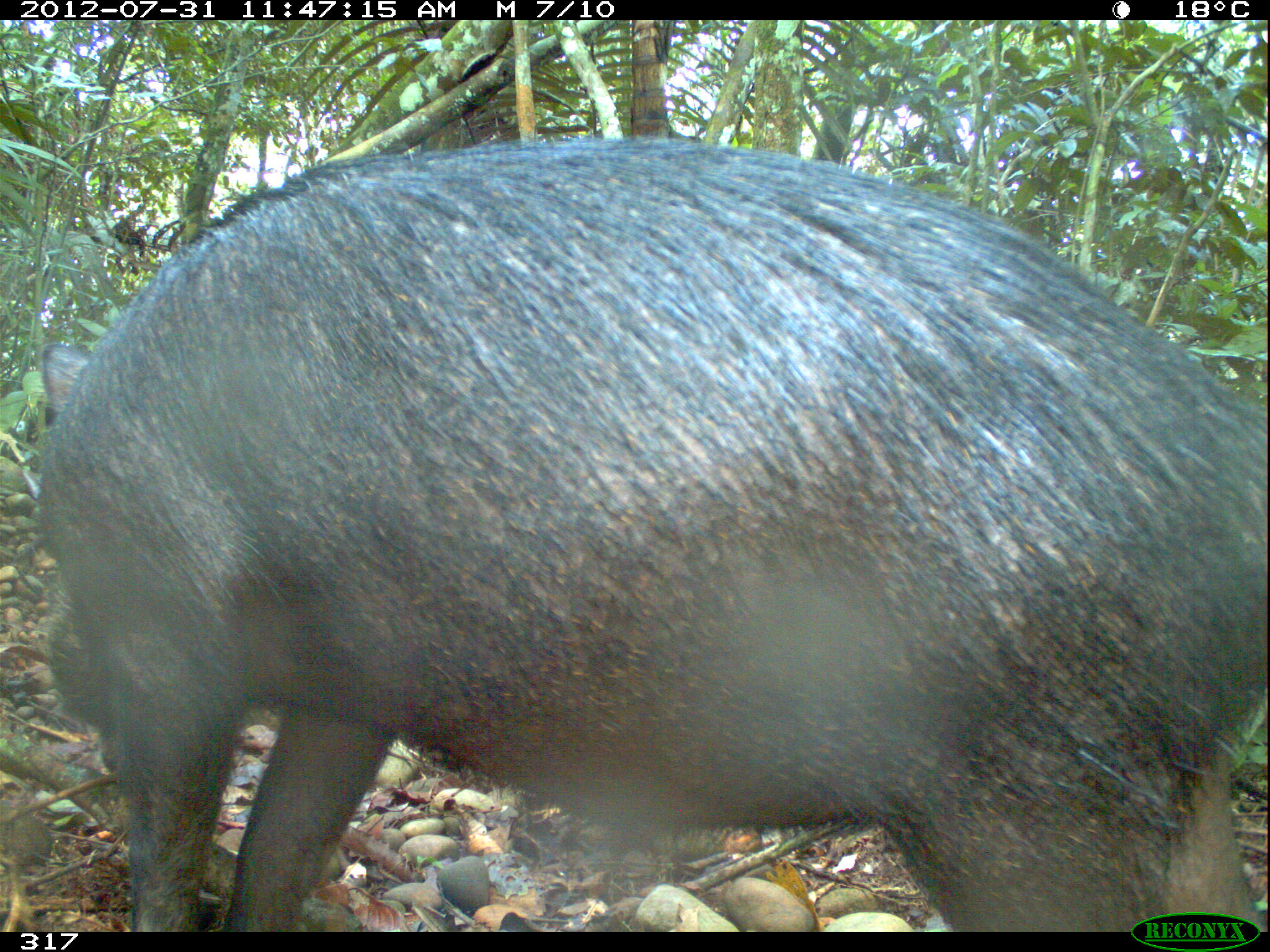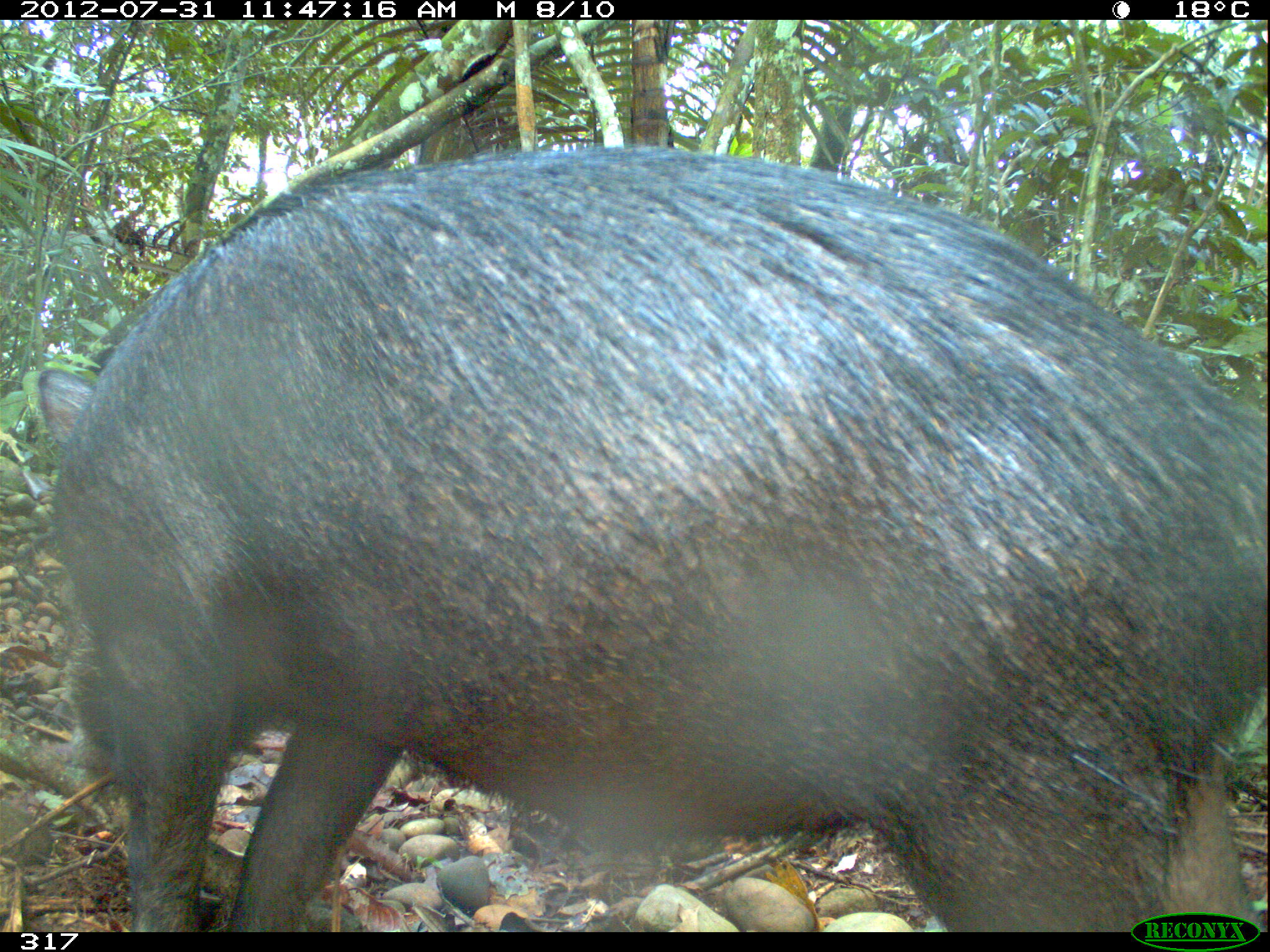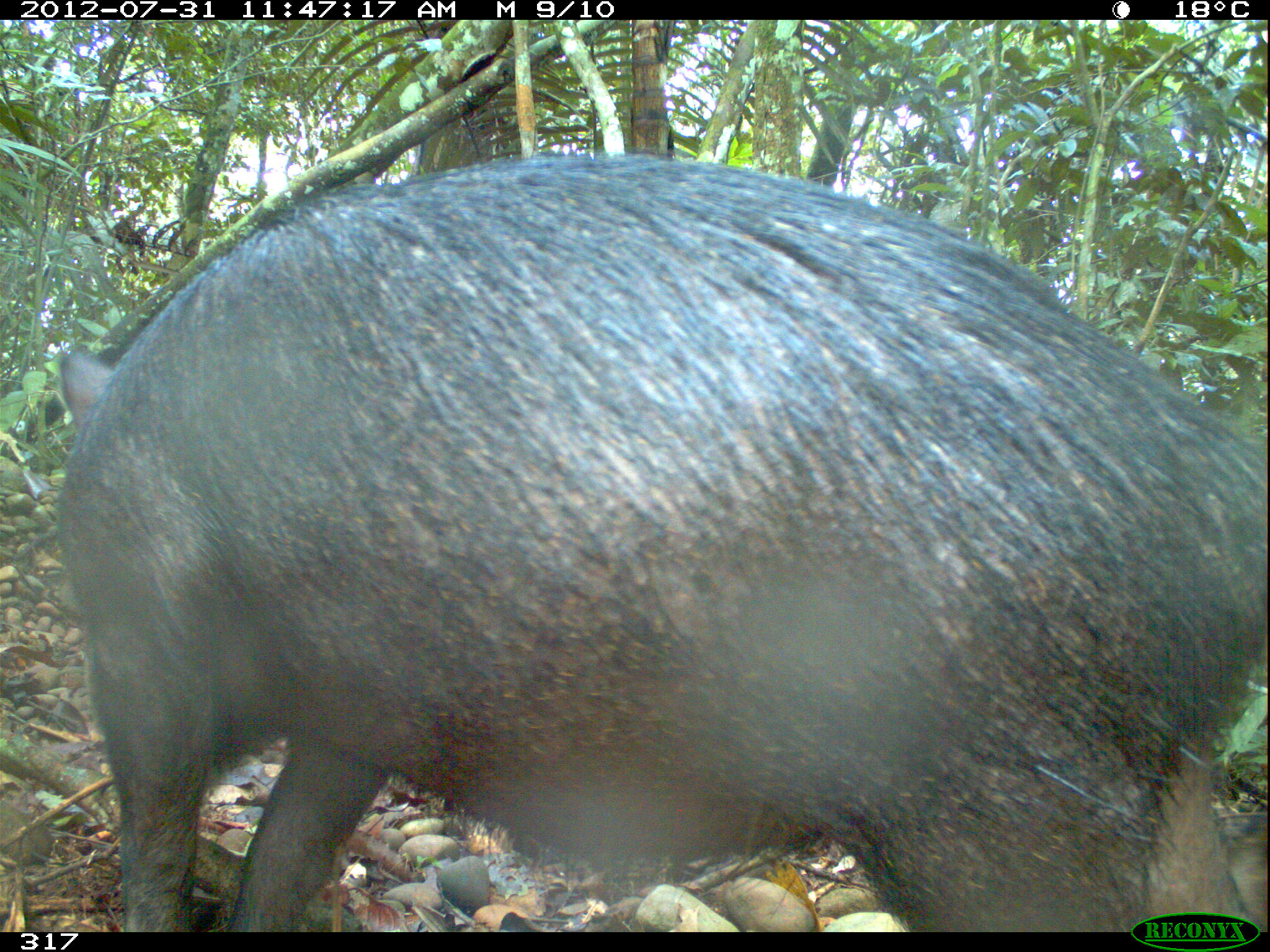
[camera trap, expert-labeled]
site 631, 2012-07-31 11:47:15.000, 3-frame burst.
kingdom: Animalia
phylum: Chordata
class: Mammalia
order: Artiodactyla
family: Tayassuidae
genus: Tayassu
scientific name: Tayassu pecari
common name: white-lipped peccary